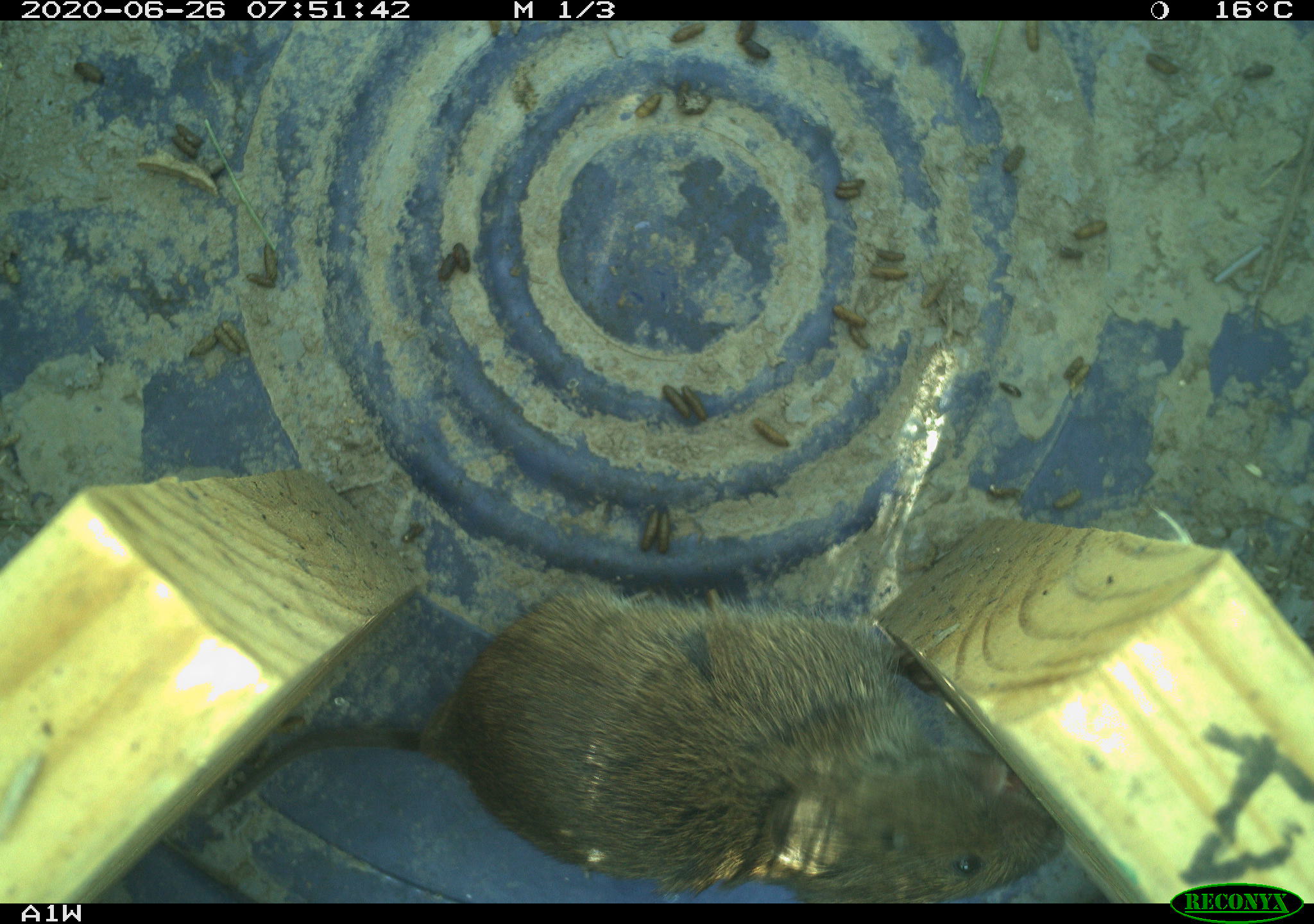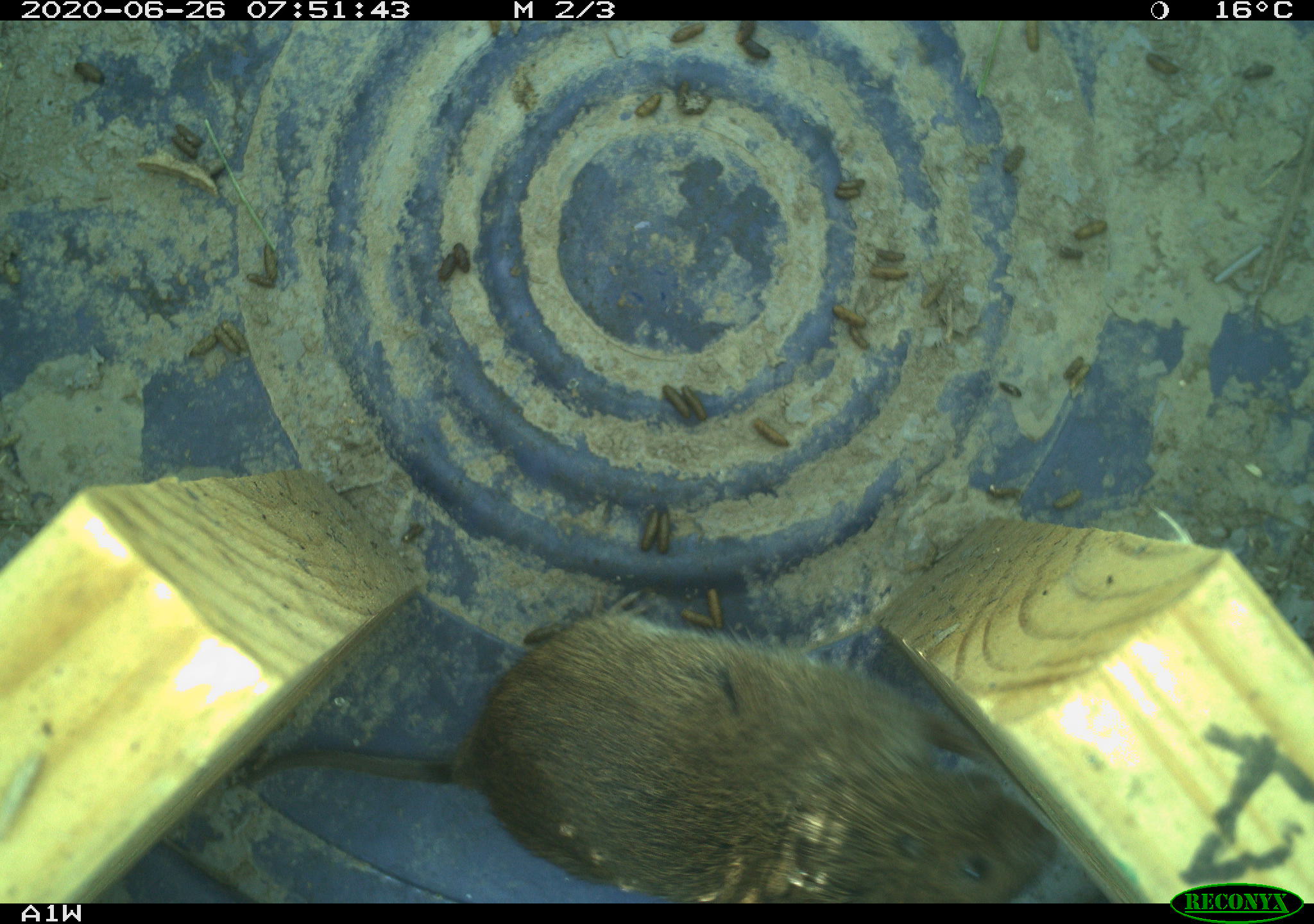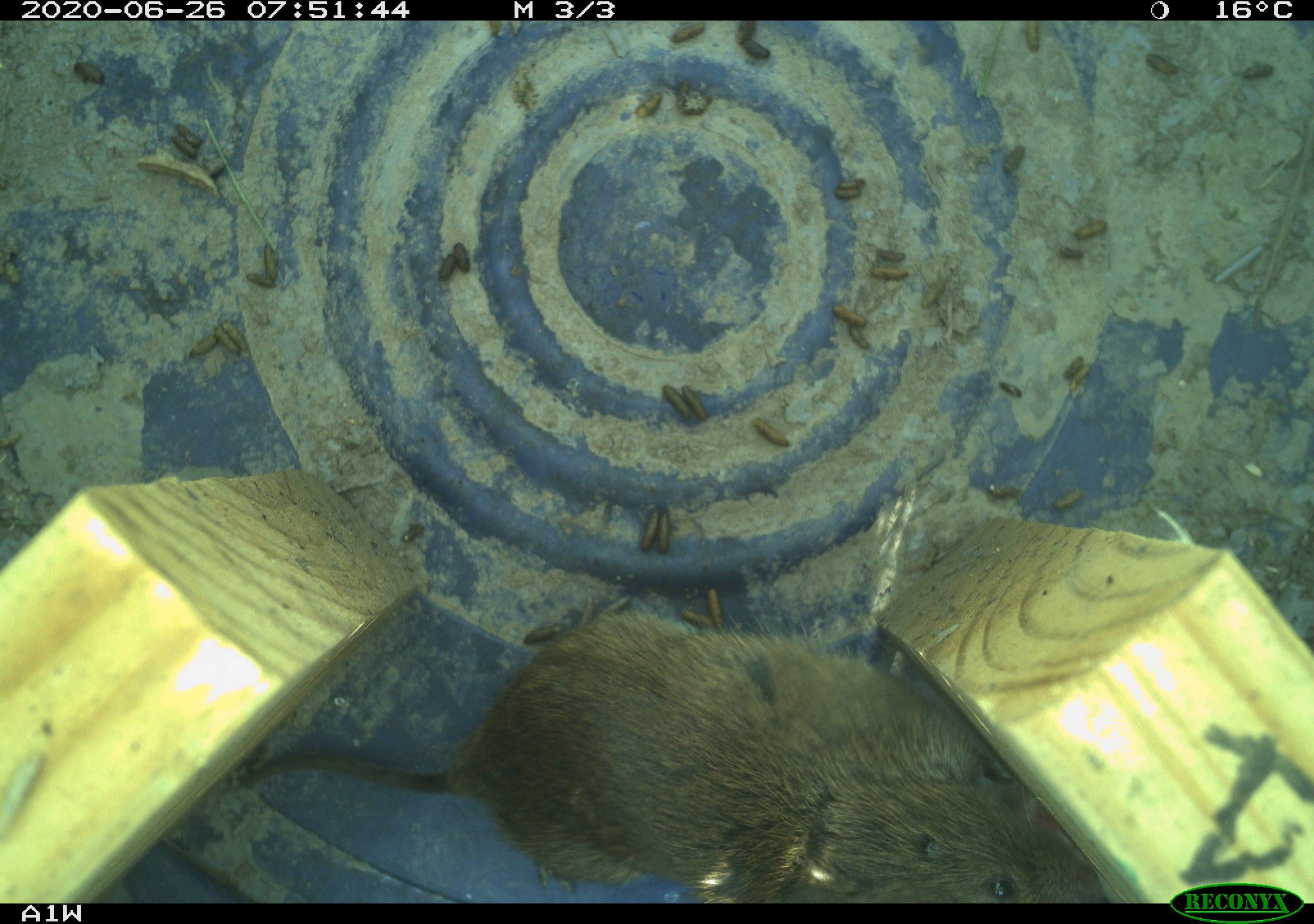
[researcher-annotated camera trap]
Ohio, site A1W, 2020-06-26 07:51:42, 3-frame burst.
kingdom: Animalia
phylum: Chordata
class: Mammalia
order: Rodentia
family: Cricetidae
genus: Microtus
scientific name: Microtus pennsylvanicus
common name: meadow vole